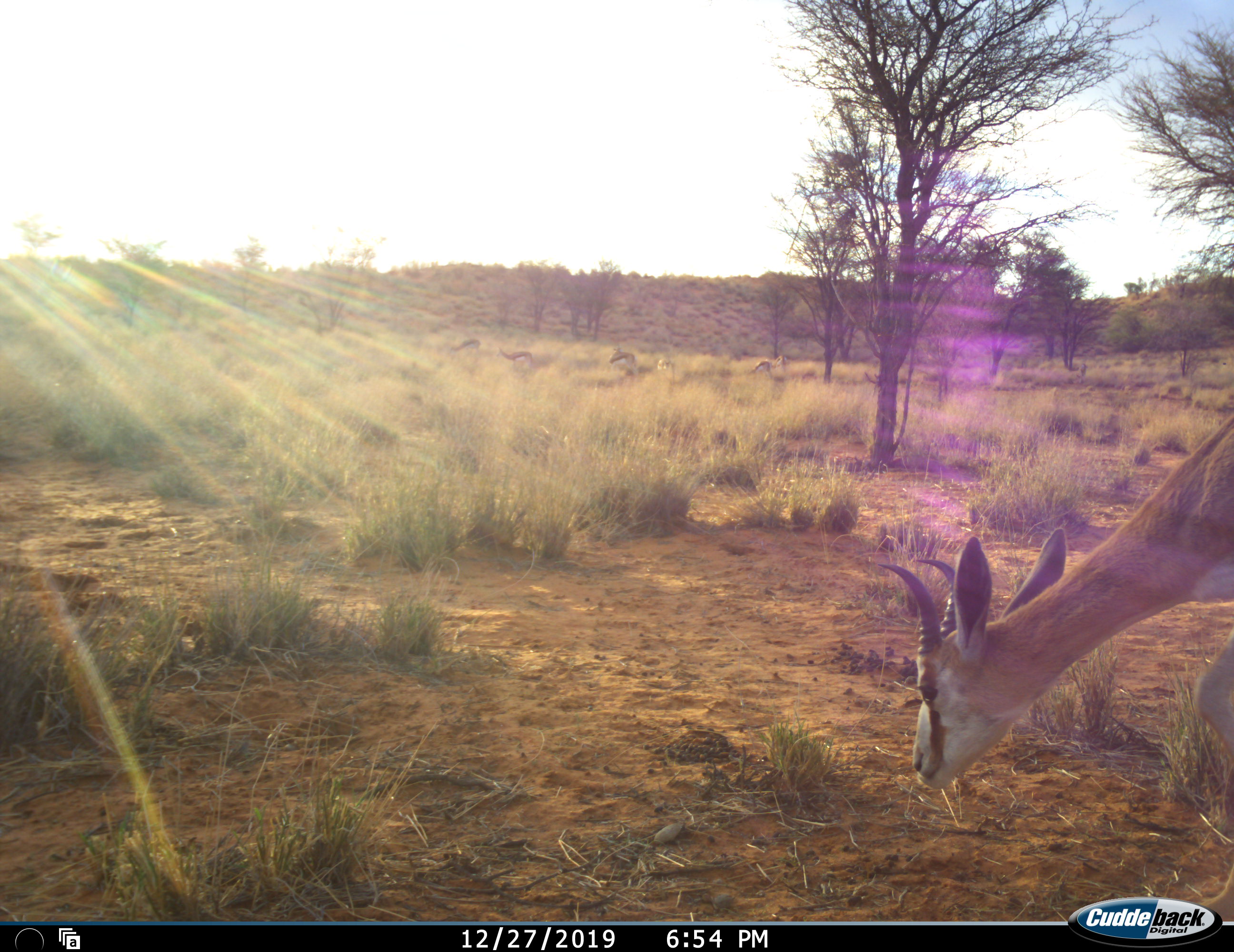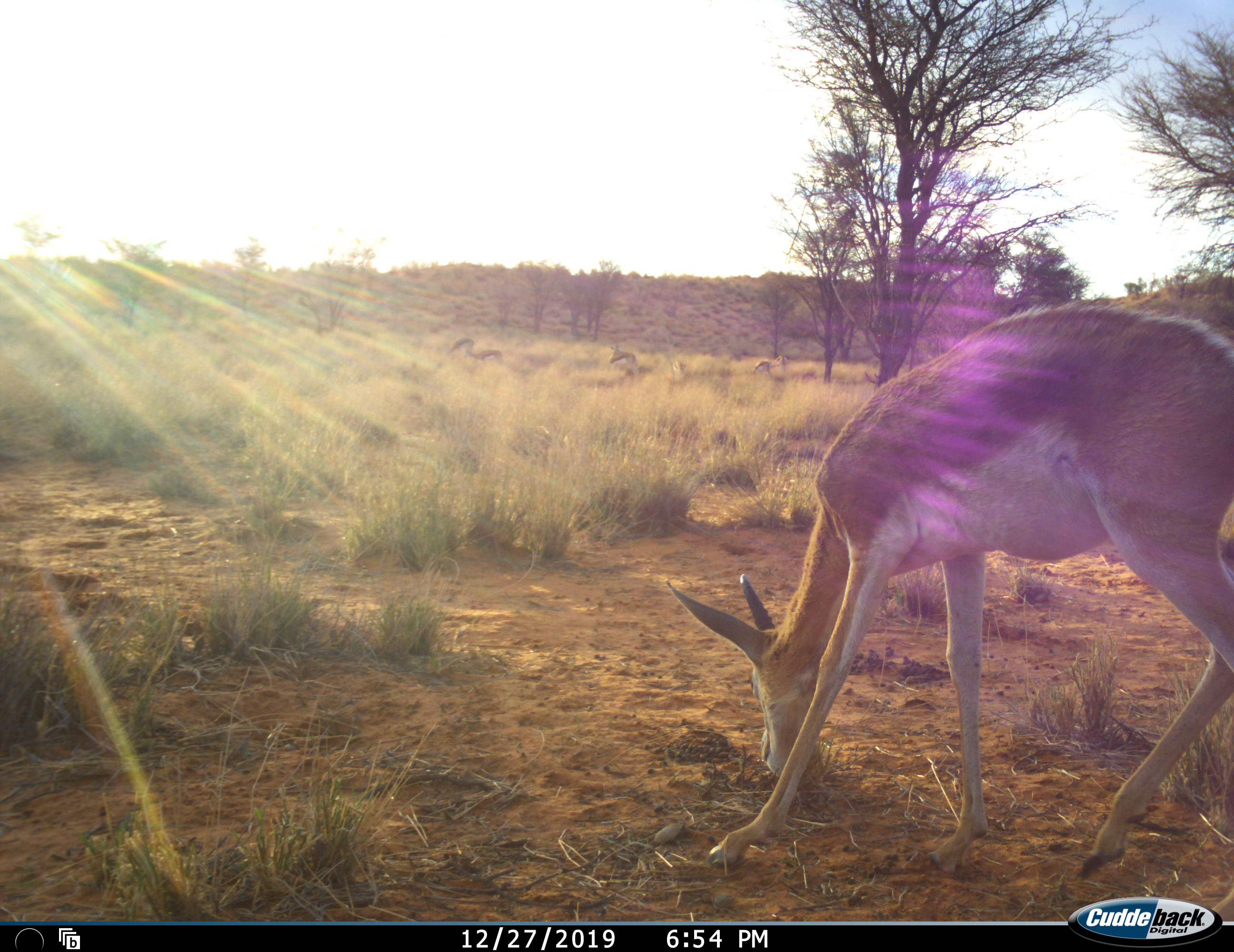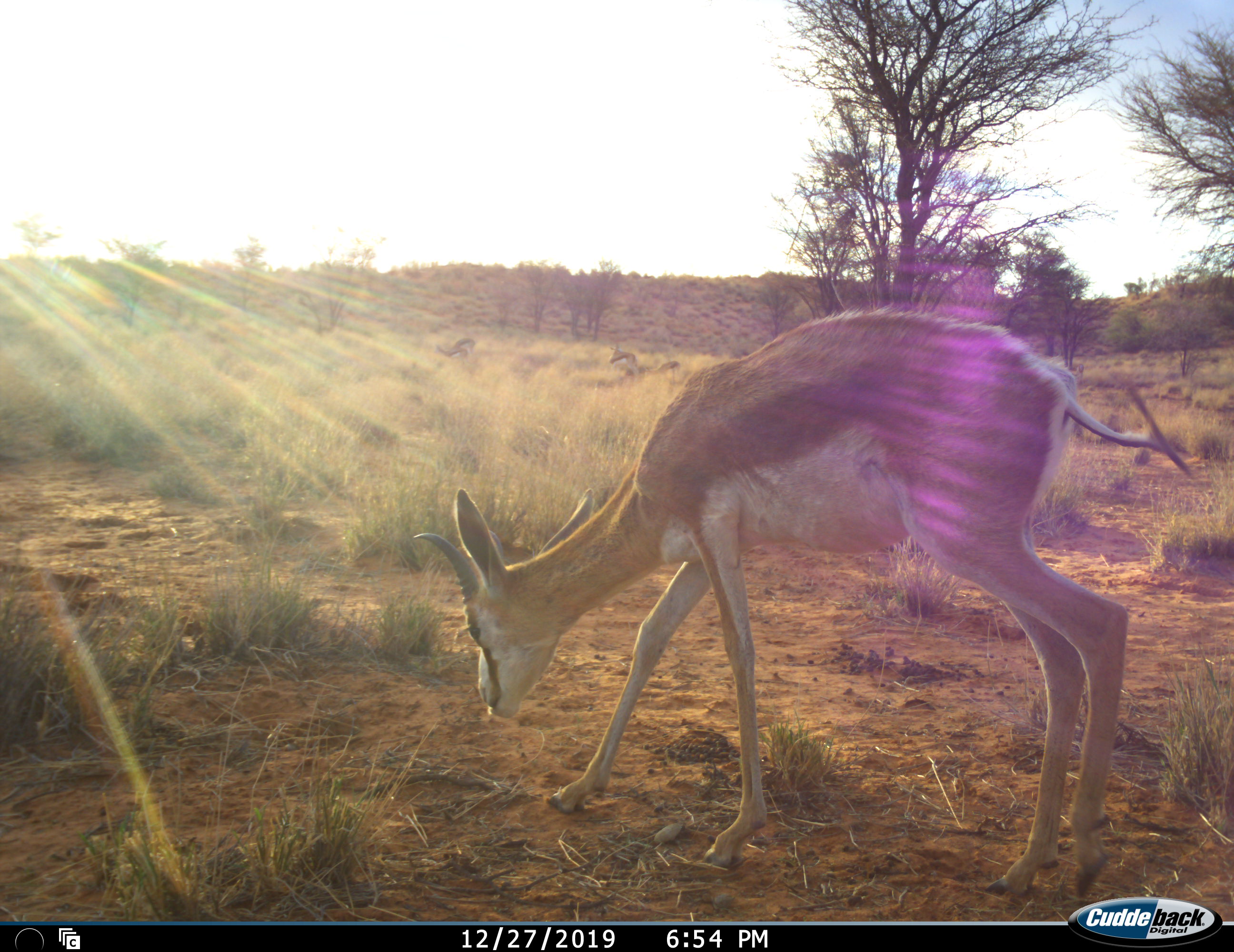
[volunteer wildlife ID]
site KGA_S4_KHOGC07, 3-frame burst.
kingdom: Animalia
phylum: Chordata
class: Mammalia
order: Artiodactyla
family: Bovidae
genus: Antidorcas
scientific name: Antidorcas marsupialis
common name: springbok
Springbok (Antidorcas marsupialis), count 5. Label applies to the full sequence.